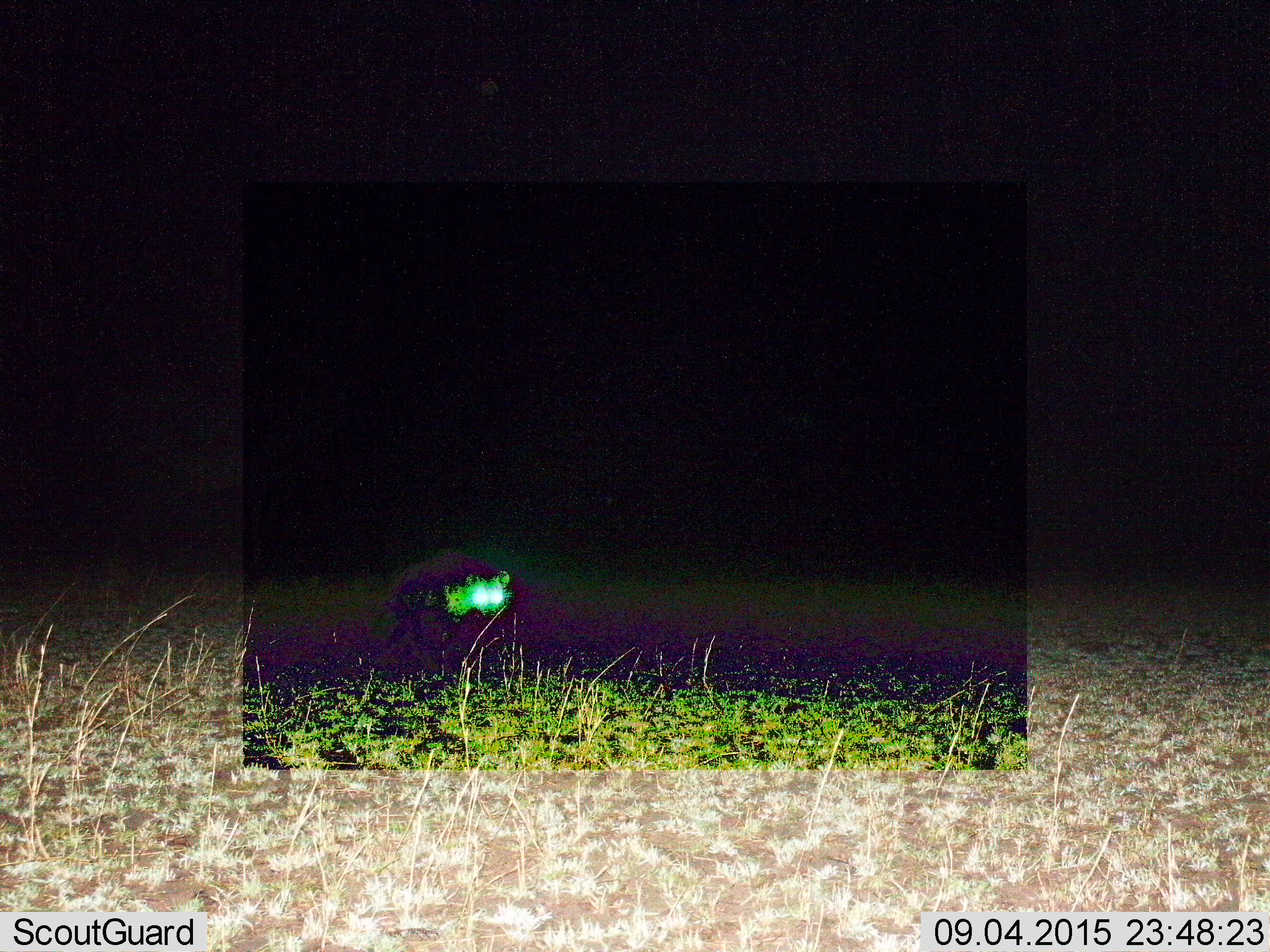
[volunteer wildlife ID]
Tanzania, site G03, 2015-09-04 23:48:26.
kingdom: Animalia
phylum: Chordata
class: Mammalia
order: Carnivora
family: Hyaenidae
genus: Crocuta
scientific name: Crocuta crocuta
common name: spotted hyena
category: hyenaspotted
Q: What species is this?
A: Hyenaspotted (spotted hyena) (Crocuta crocuta).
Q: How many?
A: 1.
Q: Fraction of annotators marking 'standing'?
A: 36%.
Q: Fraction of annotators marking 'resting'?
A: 0%.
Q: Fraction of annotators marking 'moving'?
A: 64%.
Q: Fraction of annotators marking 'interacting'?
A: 9%.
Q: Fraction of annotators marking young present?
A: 0%.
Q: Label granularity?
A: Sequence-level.